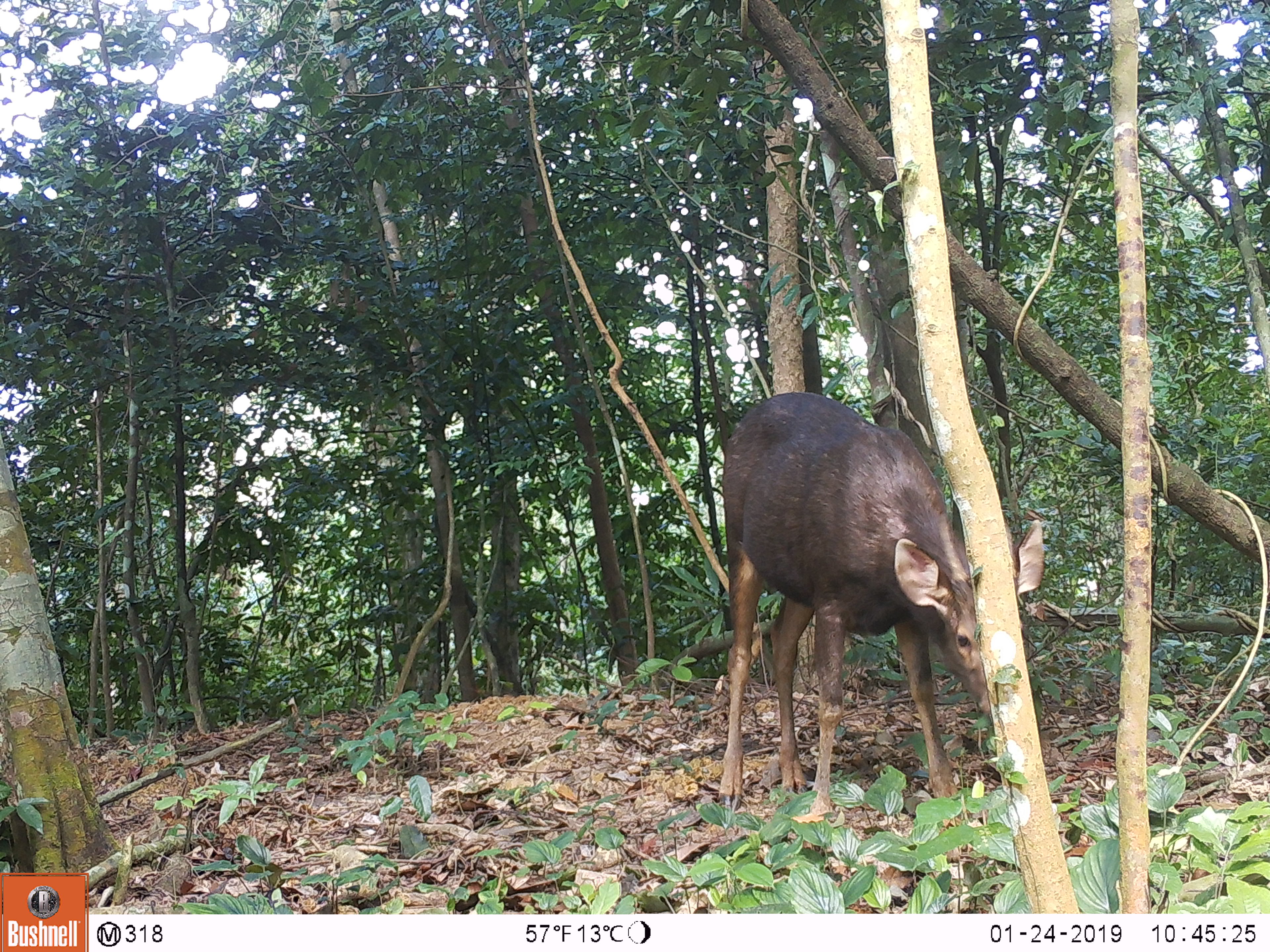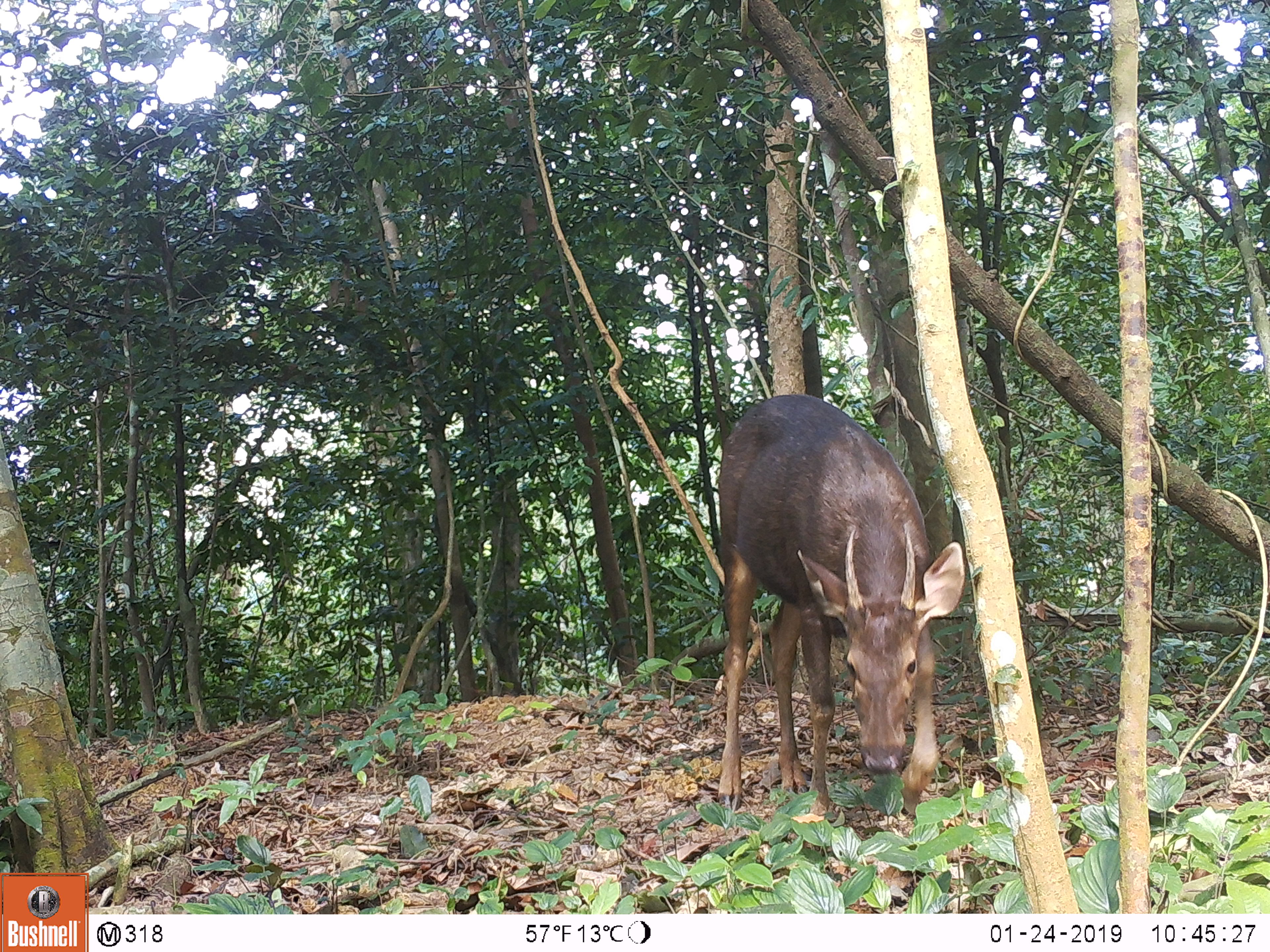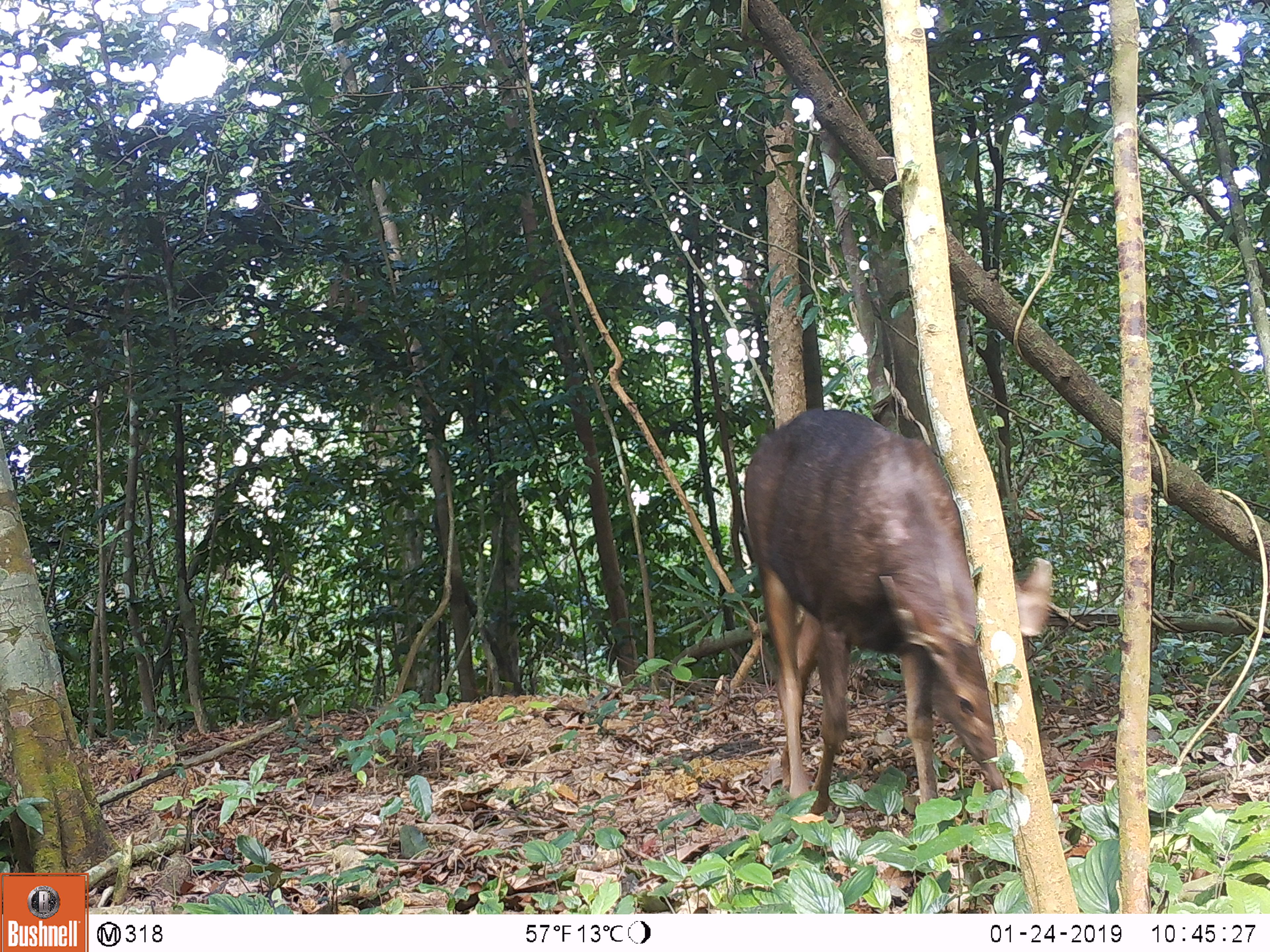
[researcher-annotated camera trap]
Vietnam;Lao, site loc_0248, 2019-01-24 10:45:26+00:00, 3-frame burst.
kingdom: Animalia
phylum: Chordata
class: Mammalia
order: Artiodactyla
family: Cervidae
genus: Rusa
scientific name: Rusa unicolor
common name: sambar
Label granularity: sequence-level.